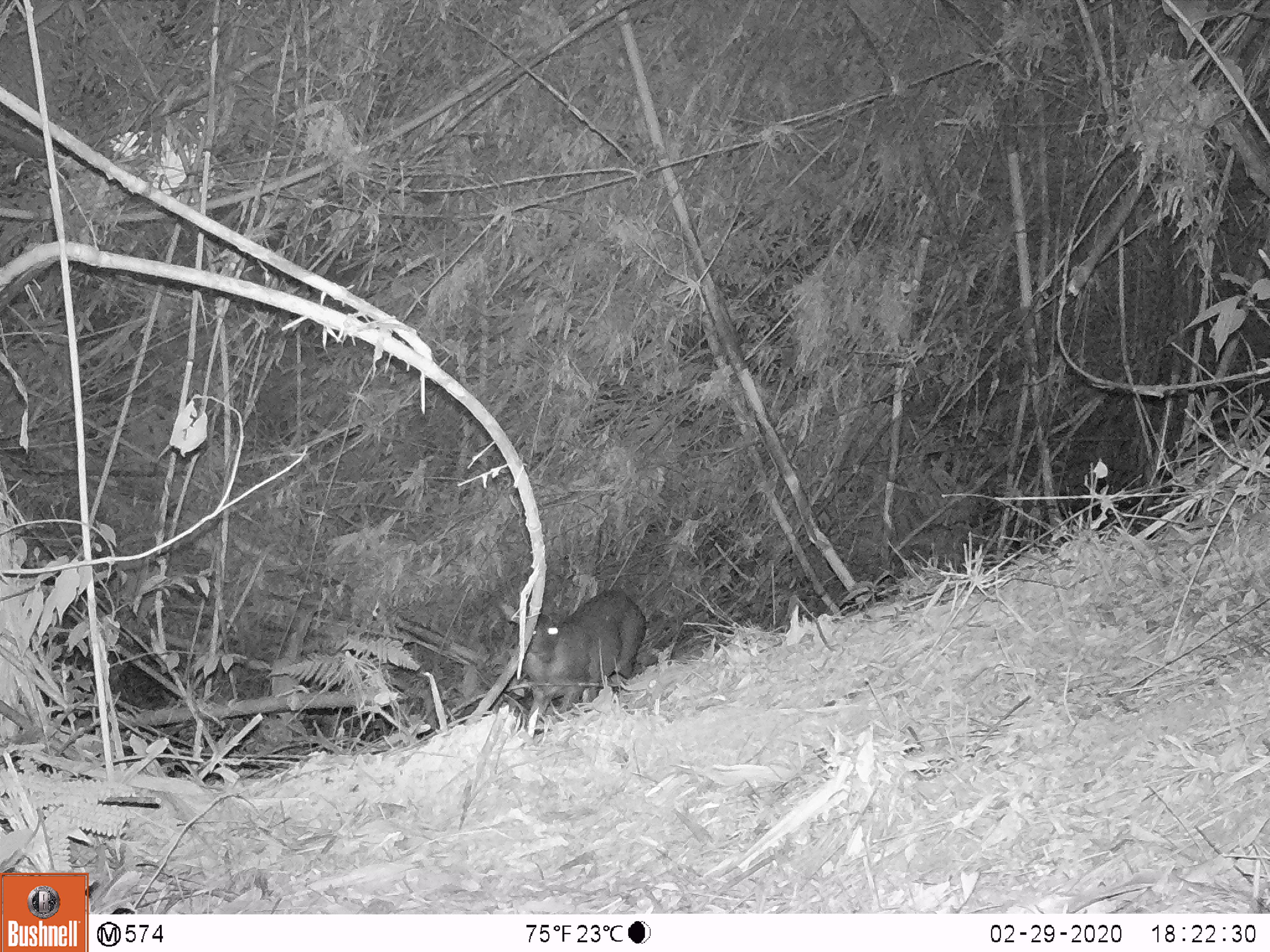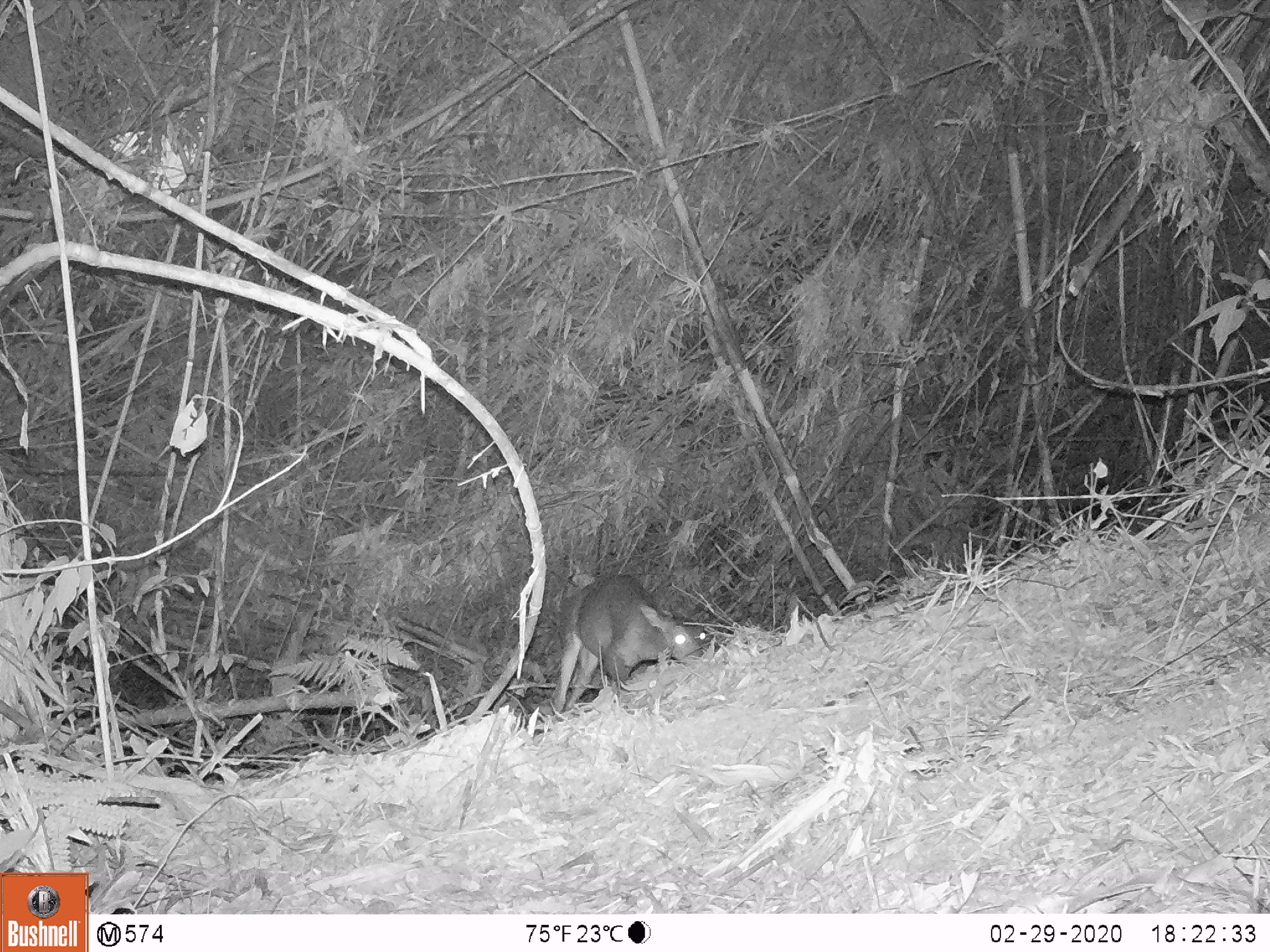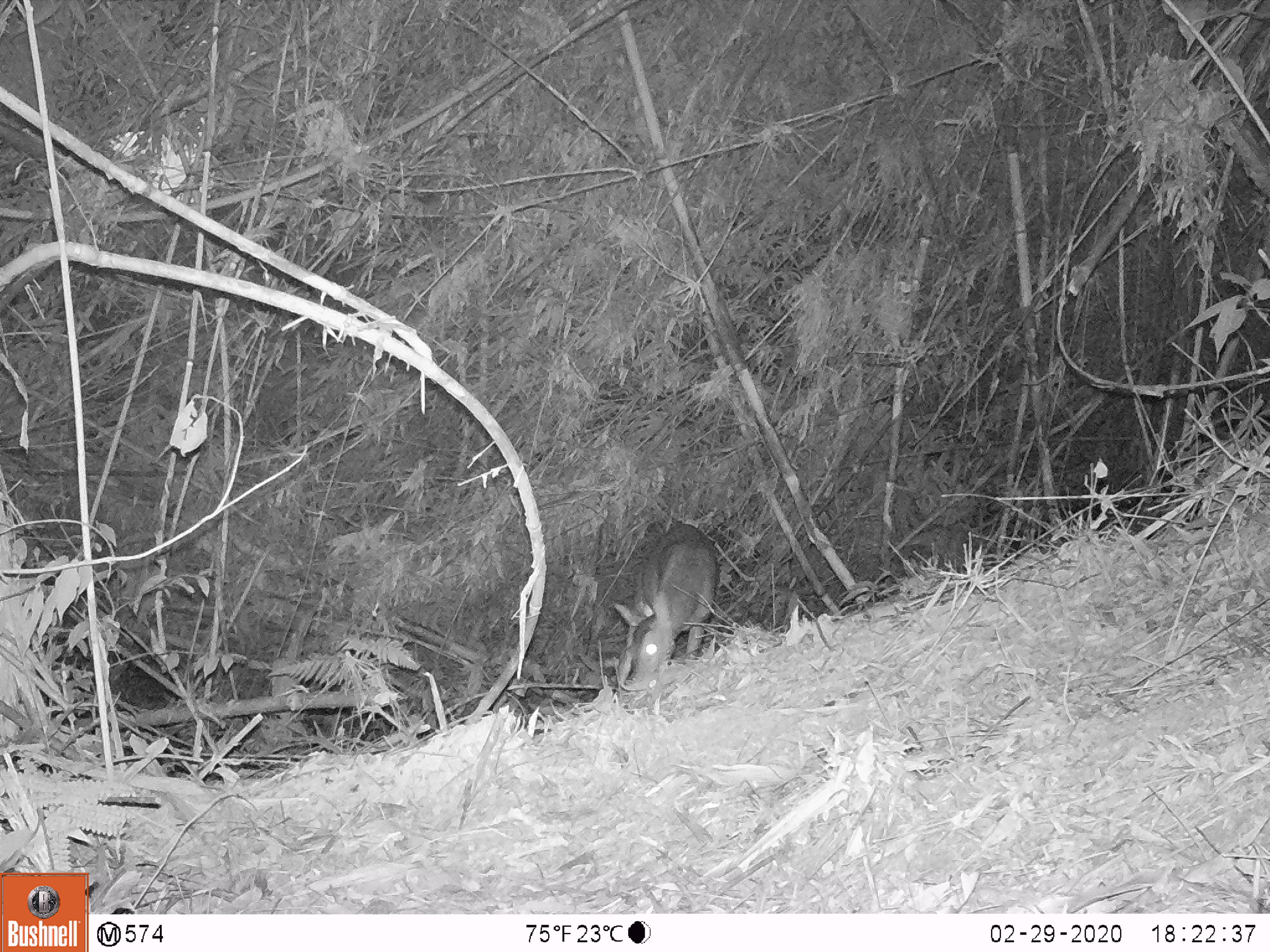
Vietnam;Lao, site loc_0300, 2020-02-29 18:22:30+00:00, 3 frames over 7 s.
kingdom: Animalia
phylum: Chordata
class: Mammalia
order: Artiodactyla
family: Cervidae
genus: Muntiacus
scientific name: Muntiacus vuquangensis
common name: large-antlered muntjac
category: large antlered muntjac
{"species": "large antlered muntjac (large-antlered muntjac) (Muntiacus vuquangensis)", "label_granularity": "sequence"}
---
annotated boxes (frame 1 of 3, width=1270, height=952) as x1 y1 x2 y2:
large antlered muntjac: 503 588 647 721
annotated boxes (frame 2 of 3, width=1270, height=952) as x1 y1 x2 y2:
large antlered muntjac: 553 574 709 713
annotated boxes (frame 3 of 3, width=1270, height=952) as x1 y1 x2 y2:
large antlered muntjac: 613 517 718 684